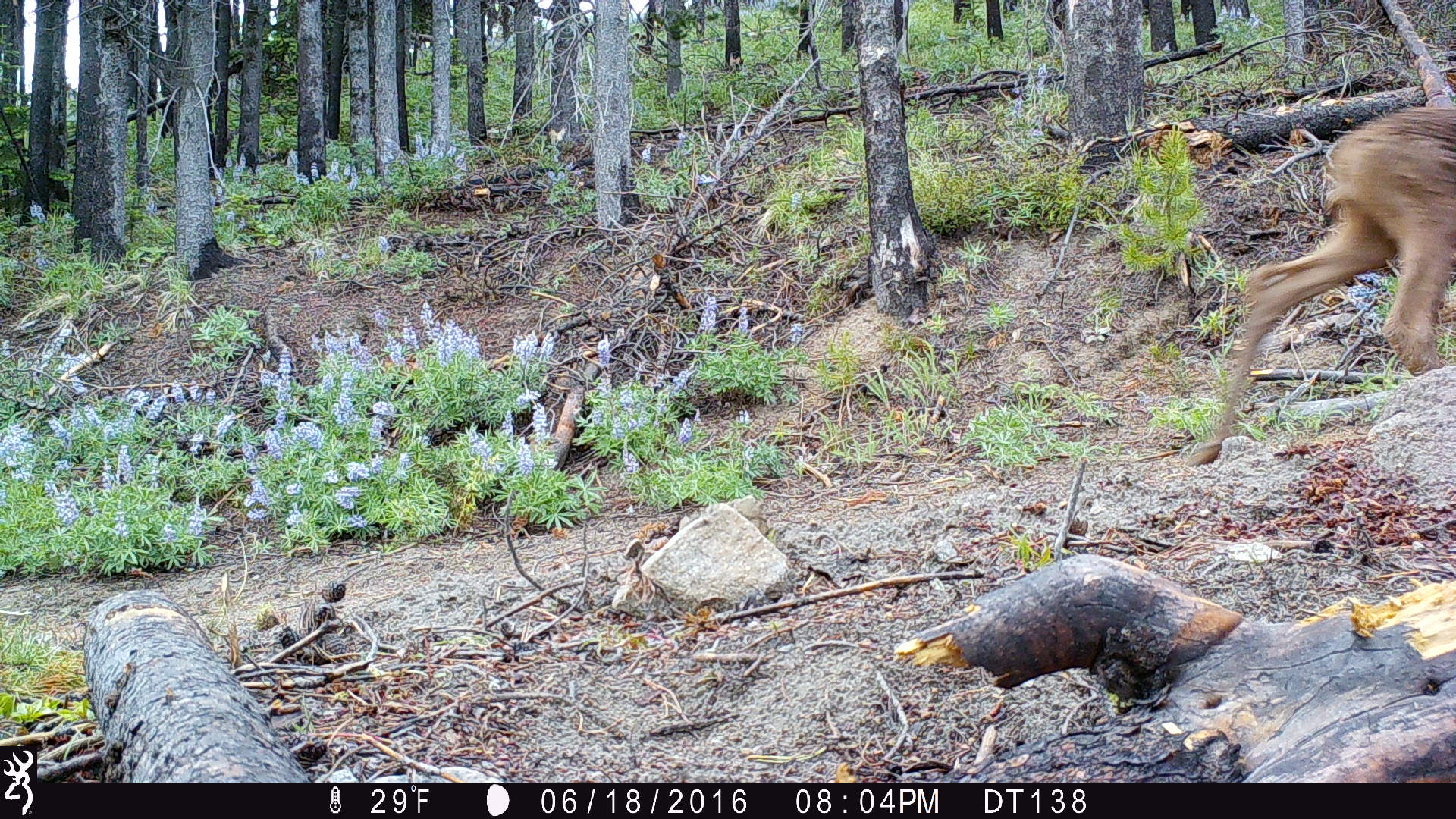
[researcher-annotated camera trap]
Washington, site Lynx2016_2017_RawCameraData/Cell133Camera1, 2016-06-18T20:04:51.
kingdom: Animalia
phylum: Chordata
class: Mammalia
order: Artiodactyla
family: Cervidae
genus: Alces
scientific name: Alces alces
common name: moose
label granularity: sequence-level